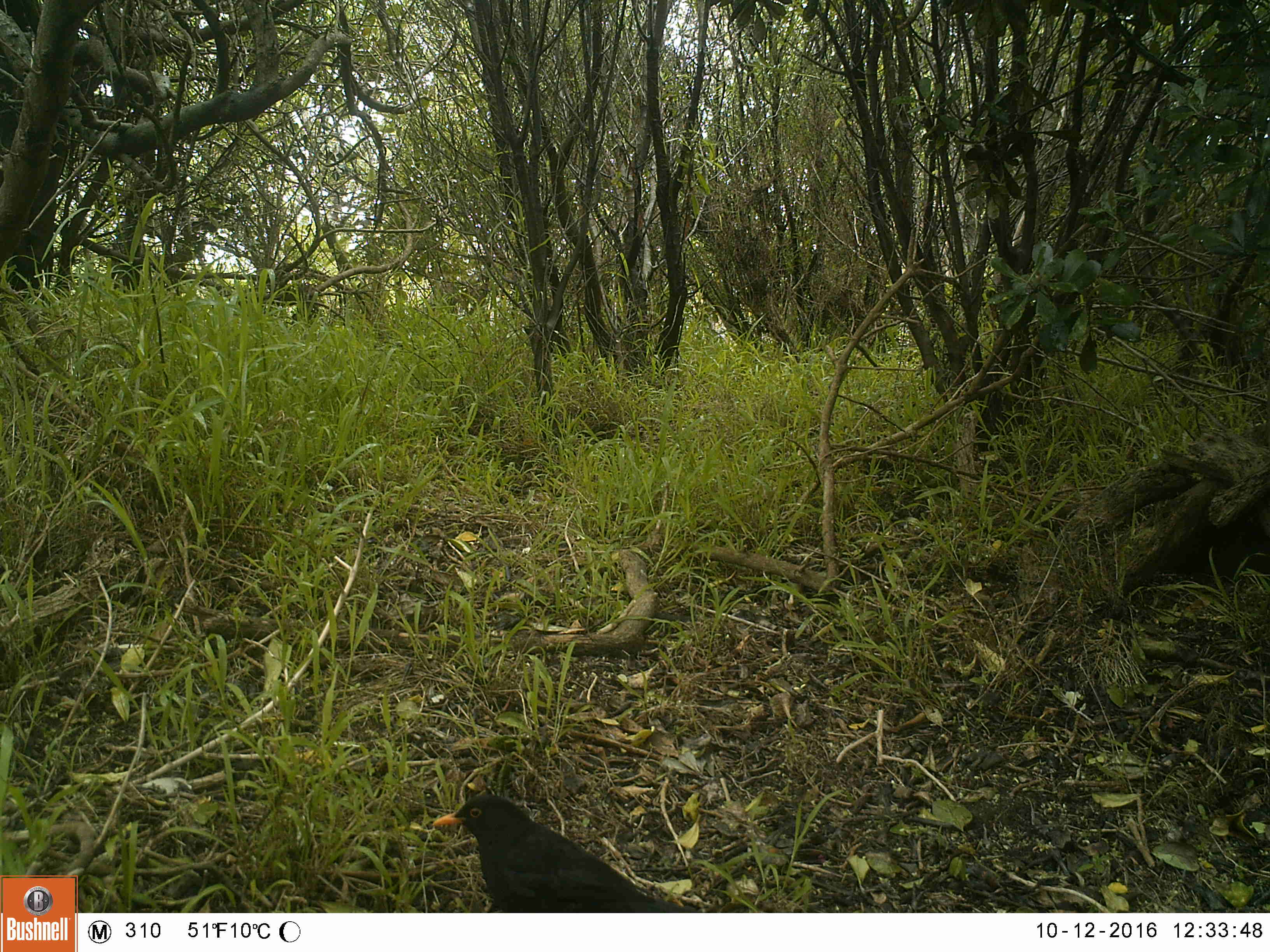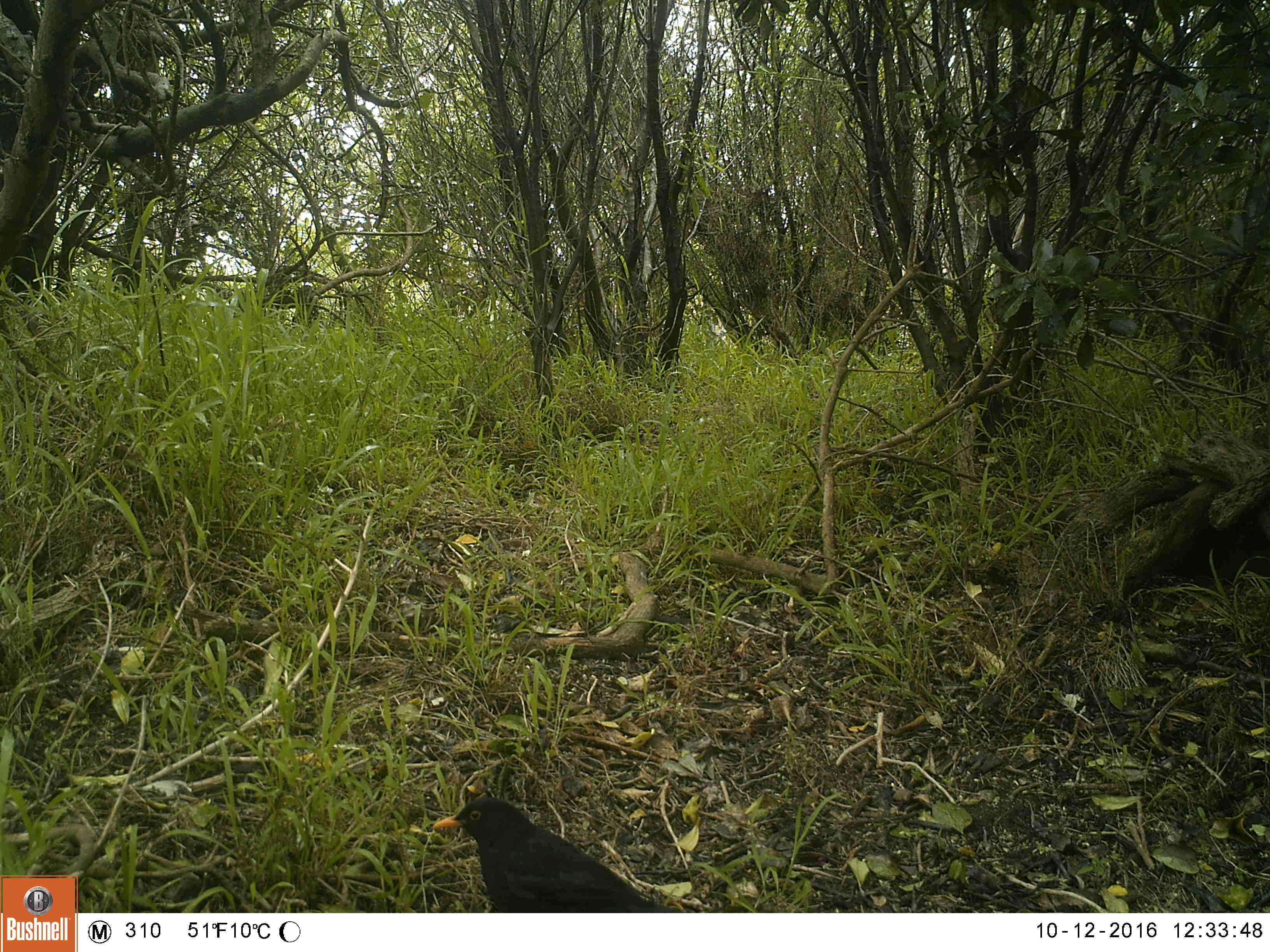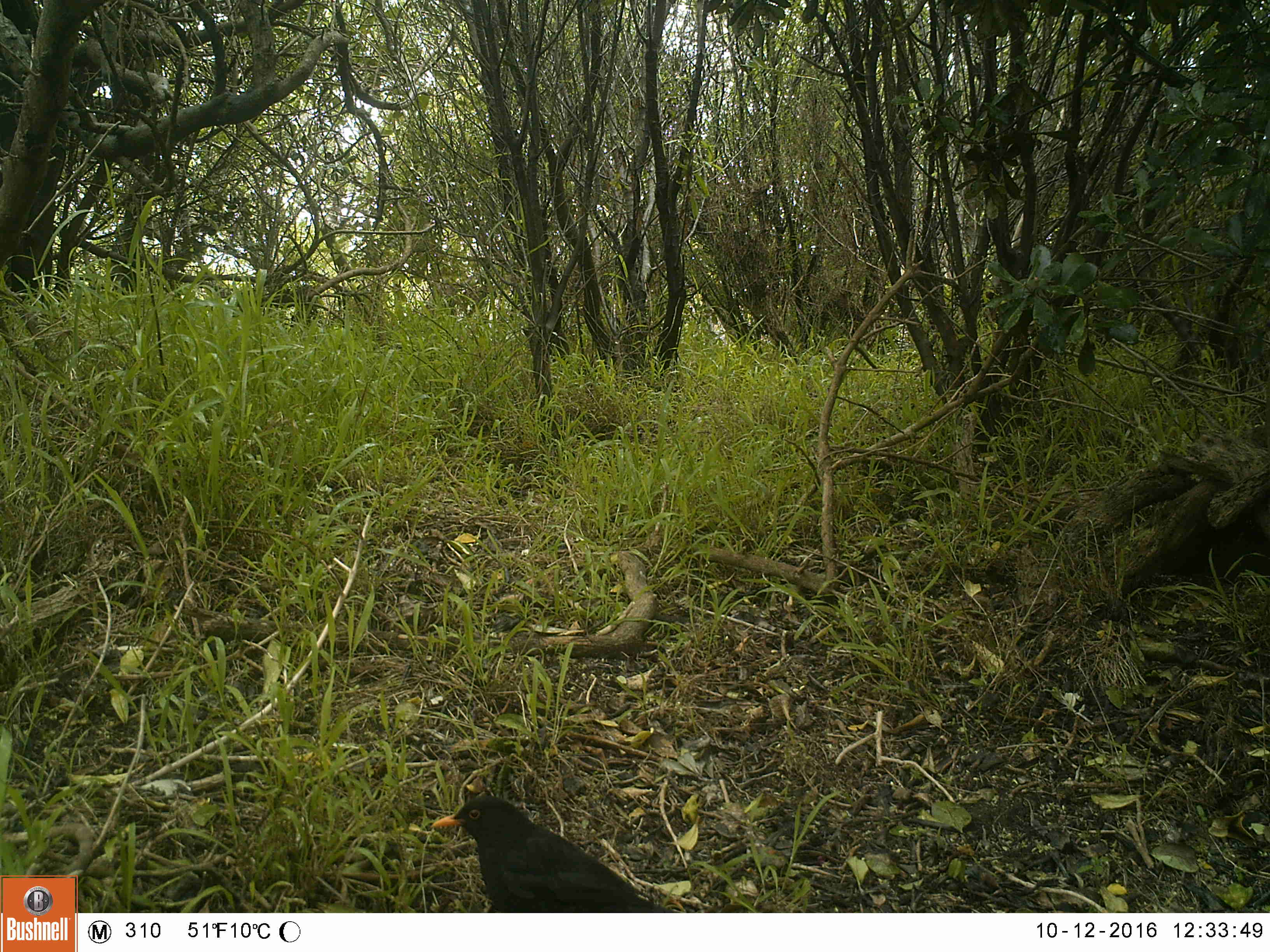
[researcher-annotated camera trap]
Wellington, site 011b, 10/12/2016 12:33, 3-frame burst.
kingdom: Animalia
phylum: Chordata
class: Aves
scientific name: Aves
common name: bird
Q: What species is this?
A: Bird (Aves).